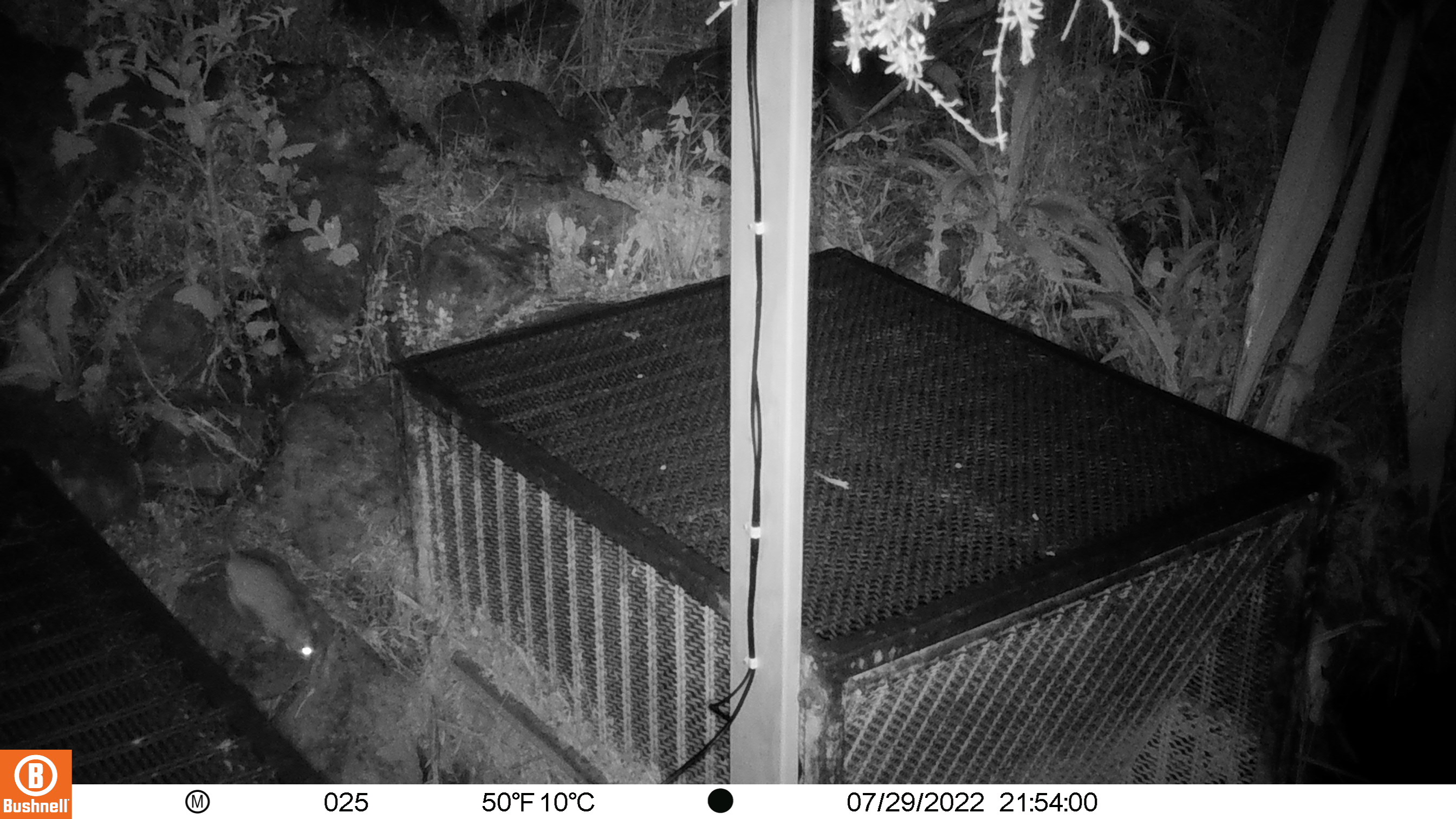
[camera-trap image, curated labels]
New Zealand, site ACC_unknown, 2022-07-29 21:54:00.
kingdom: Animalia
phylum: Chordata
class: Mammalia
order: Rodentia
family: Muridae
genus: Rattus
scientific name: Rattus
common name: rat